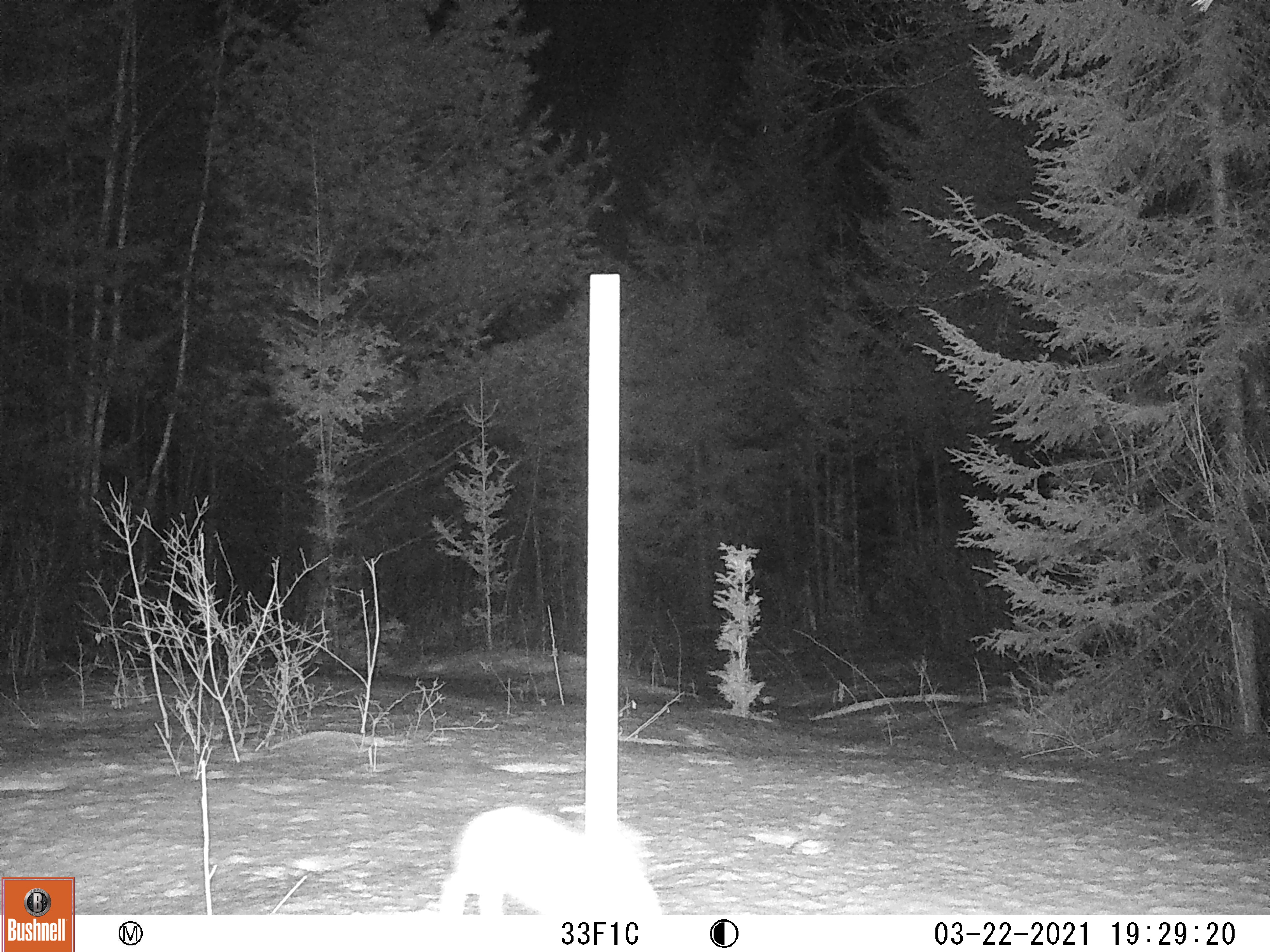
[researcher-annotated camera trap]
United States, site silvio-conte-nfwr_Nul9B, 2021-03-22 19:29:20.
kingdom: Animalia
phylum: Chordata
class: Mammalia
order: Lagomorpha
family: Leporidae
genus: Lepus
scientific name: Lepus americanus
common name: snowshoe hare